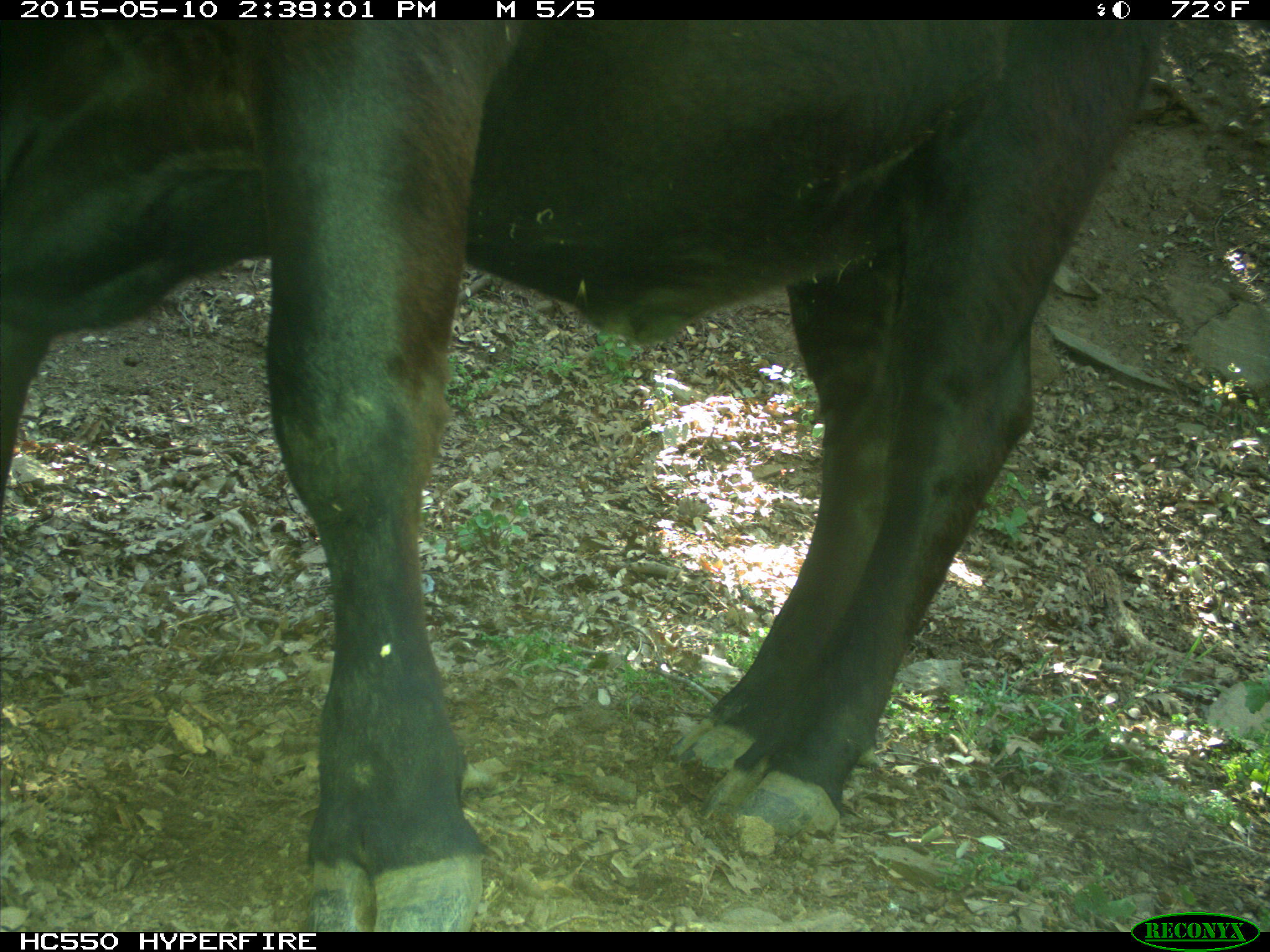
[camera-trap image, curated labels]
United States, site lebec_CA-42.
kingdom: Animalia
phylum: Chordata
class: Mammalia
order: Artiodactyla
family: Bovidae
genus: Bos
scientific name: Bos taurus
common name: domestic cow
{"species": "Bos taurus (domestic cow)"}